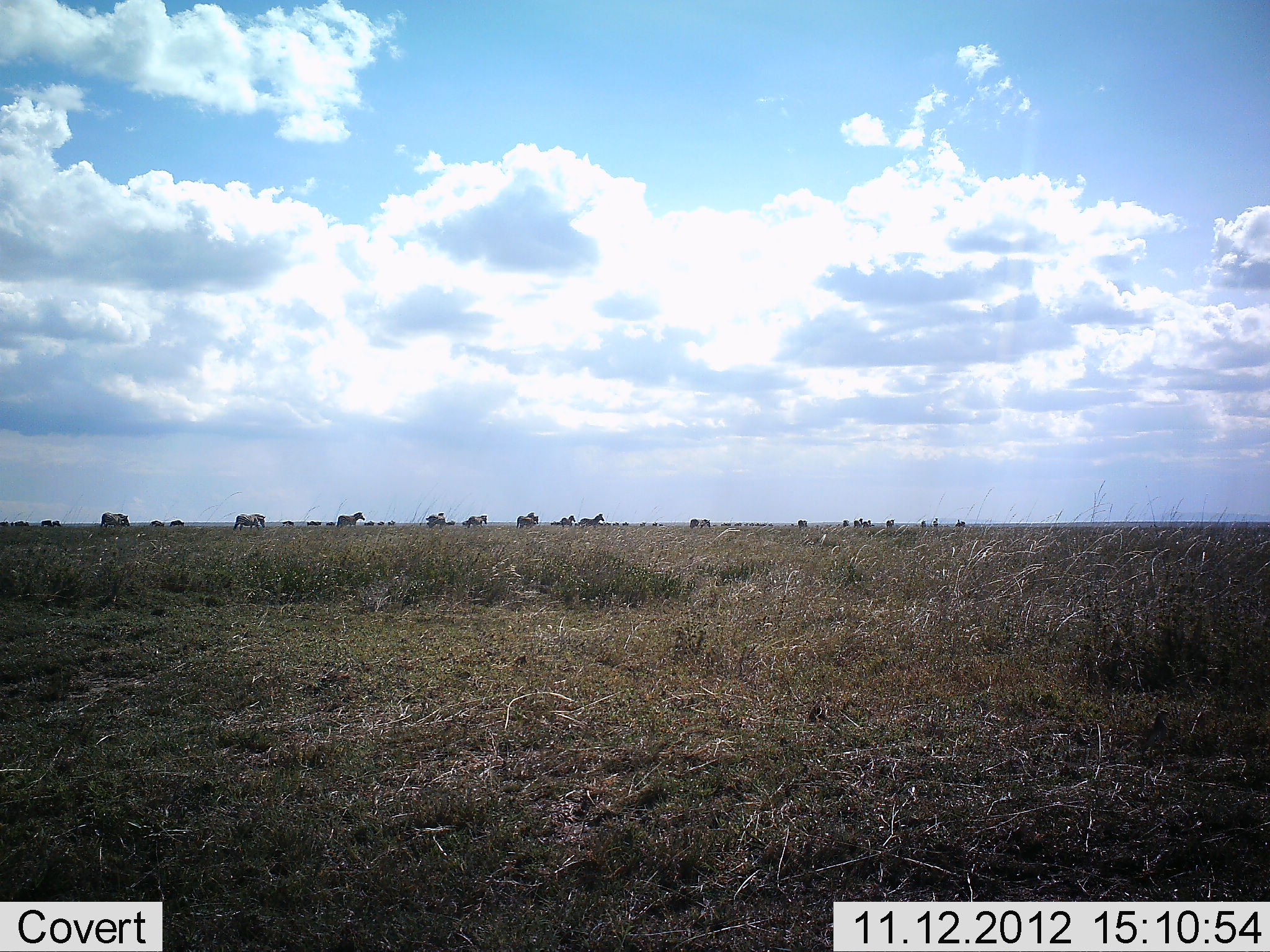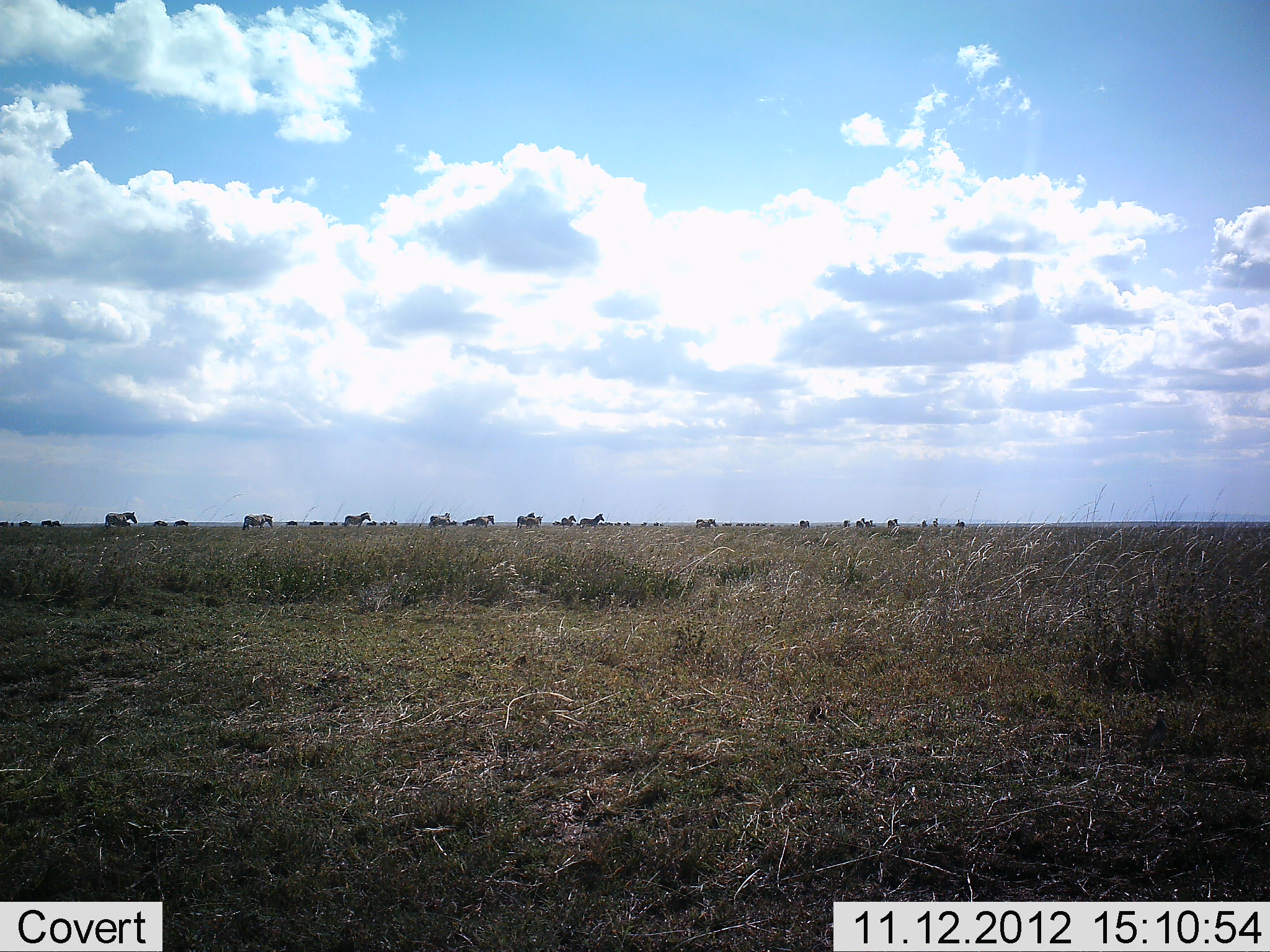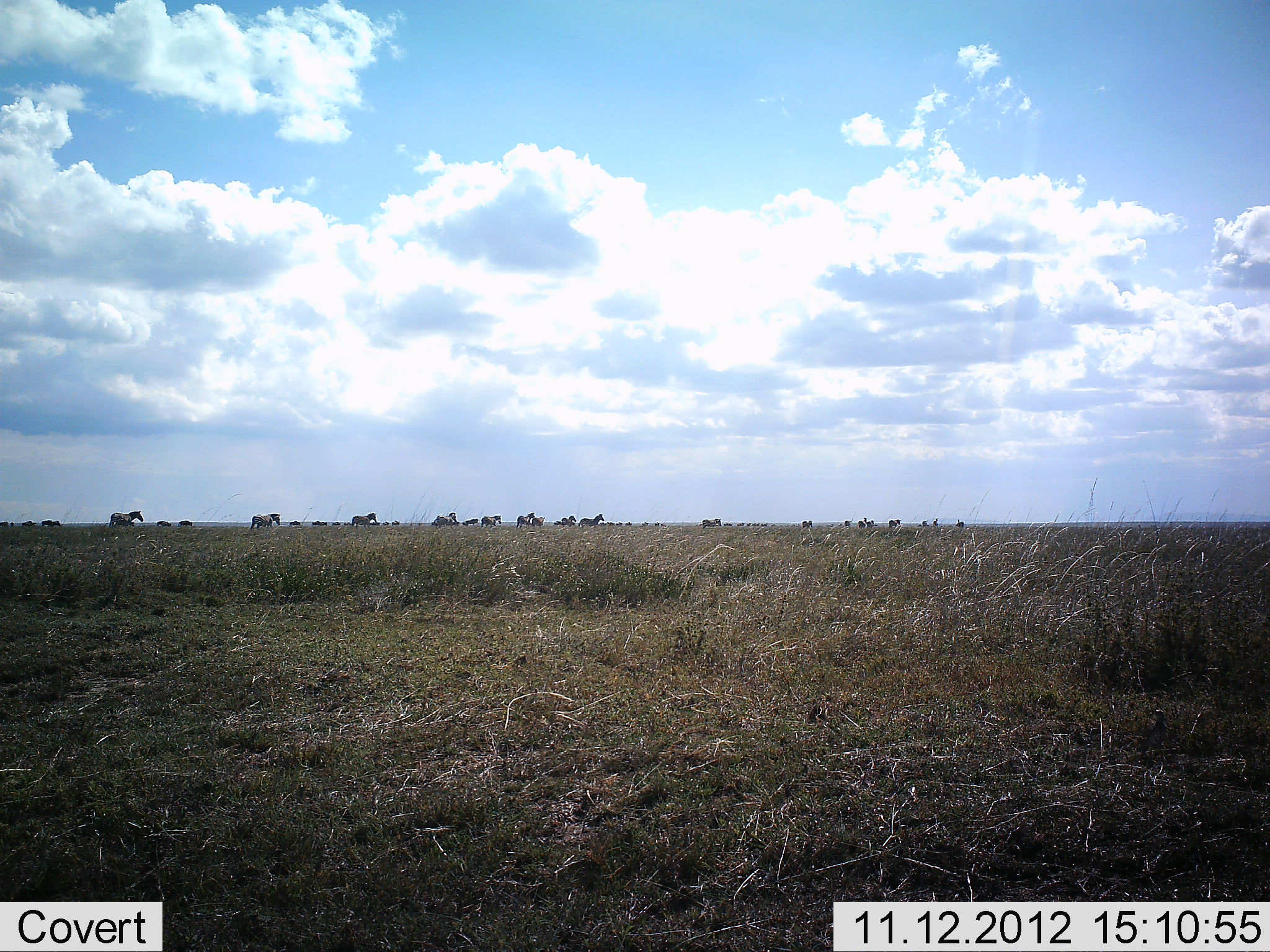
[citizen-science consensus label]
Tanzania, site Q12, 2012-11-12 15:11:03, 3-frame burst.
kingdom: Animalia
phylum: Chordata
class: Mammalia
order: Perissodactyla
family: Equidae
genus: Equus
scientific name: Equus quagga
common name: plains zebra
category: zebra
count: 11-50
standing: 36%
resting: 0%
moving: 100%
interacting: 0%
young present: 0%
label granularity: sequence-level